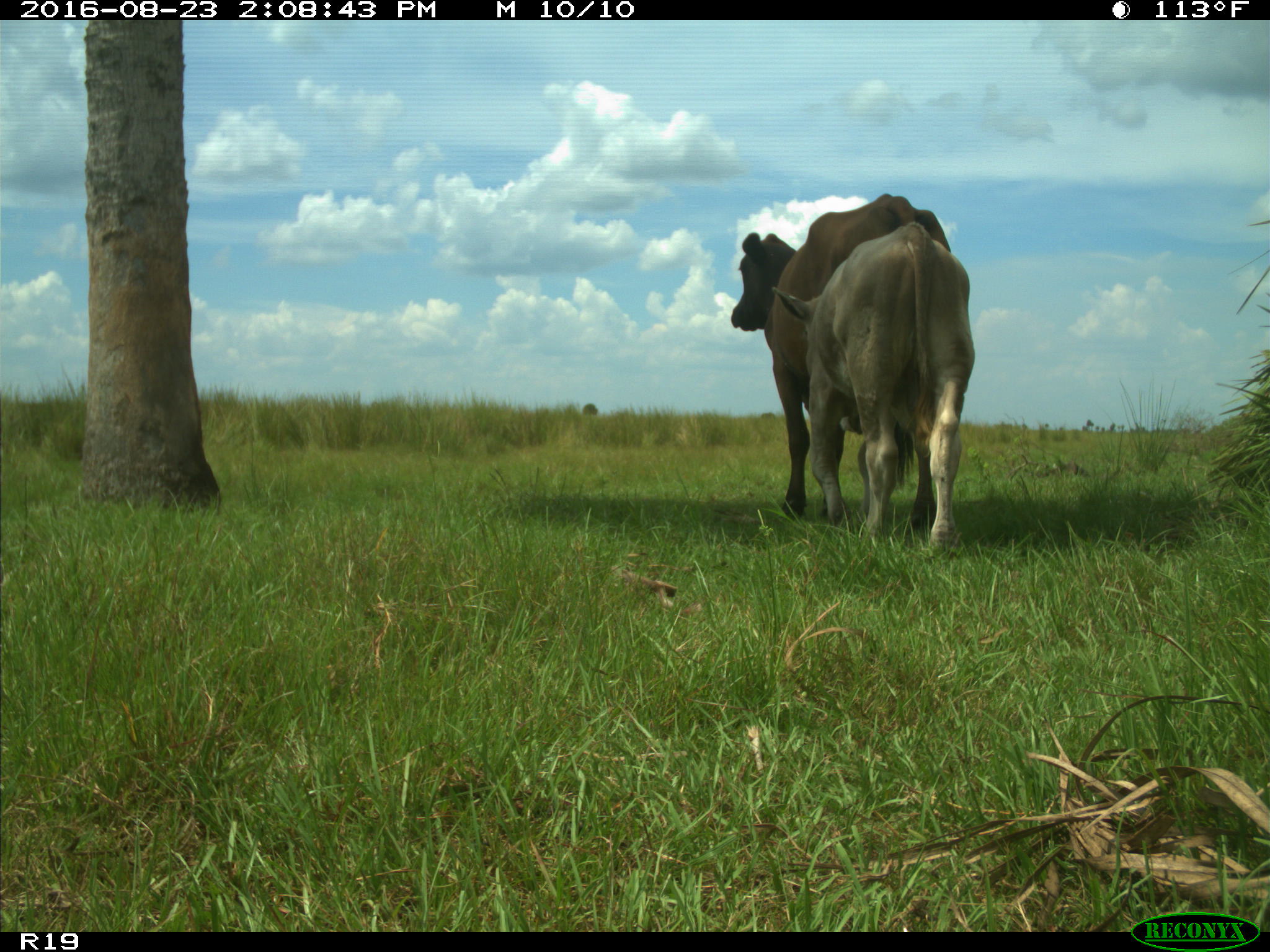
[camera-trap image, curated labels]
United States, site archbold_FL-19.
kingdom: Animalia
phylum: Chordata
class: Mammalia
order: Artiodactyla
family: Bovidae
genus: Bos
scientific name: Bos taurus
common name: domestic cow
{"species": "Bos taurus (domestic cow)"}